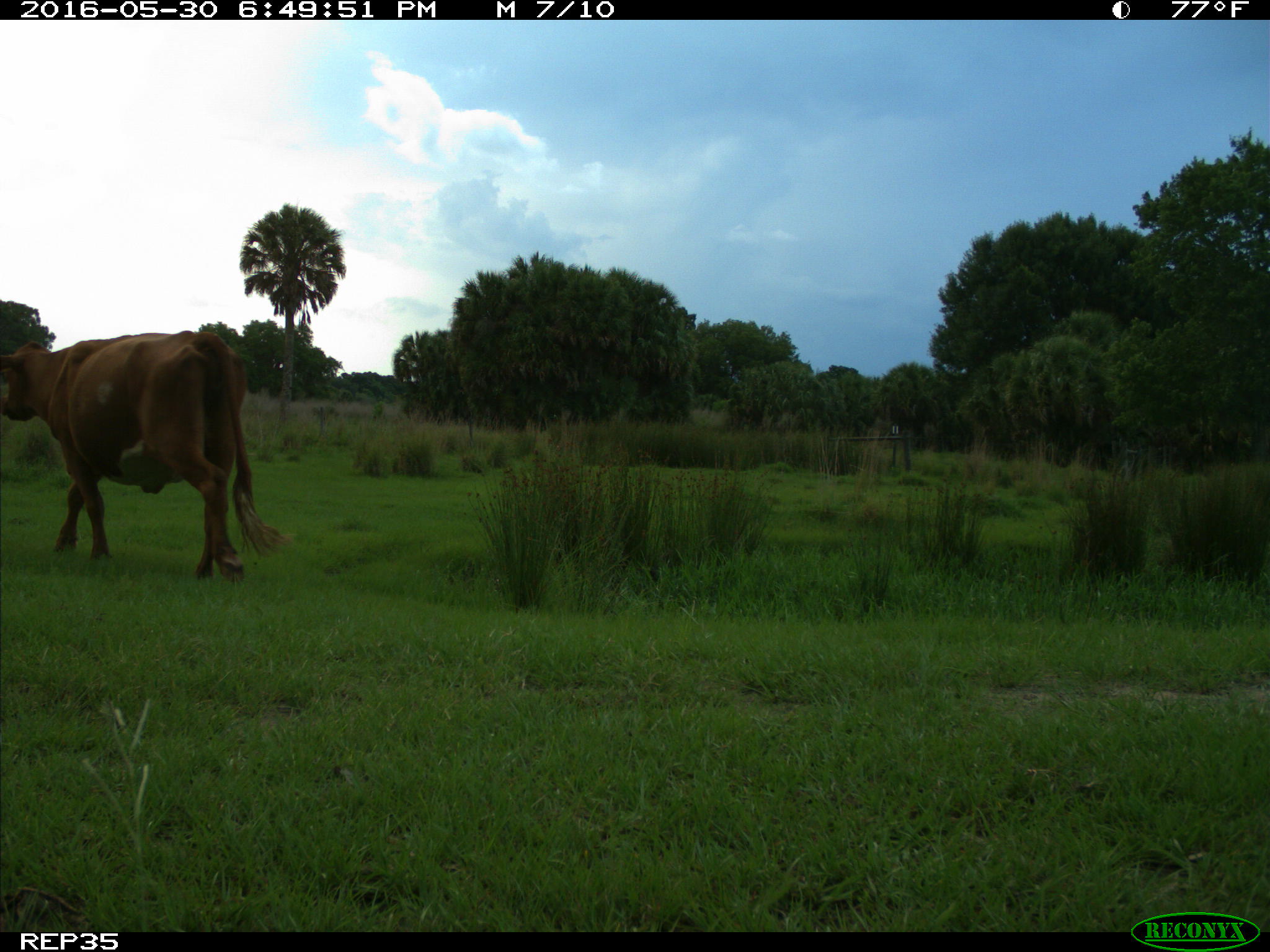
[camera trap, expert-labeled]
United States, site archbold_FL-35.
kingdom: Animalia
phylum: Chordata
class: Mammalia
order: Artiodactyla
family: Bovidae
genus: Bos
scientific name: Bos taurus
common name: domestic cow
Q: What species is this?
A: Bos taurus (domestic cow).